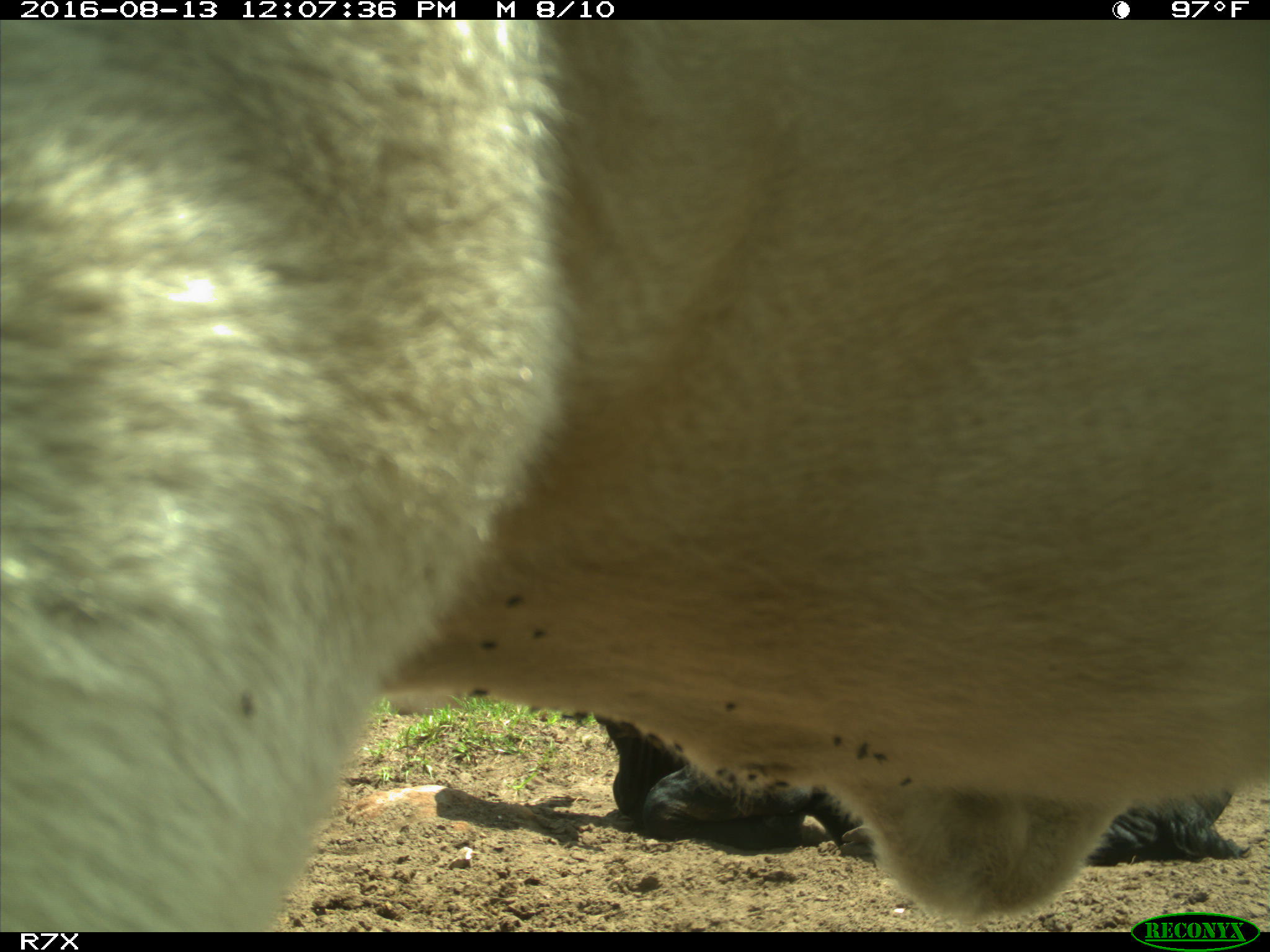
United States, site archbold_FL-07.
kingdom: Animalia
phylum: Chordata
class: Mammalia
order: Artiodactyla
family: Bovidae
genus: Bos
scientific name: Bos taurus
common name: domestic cow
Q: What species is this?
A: Bos taurus (domestic cow).